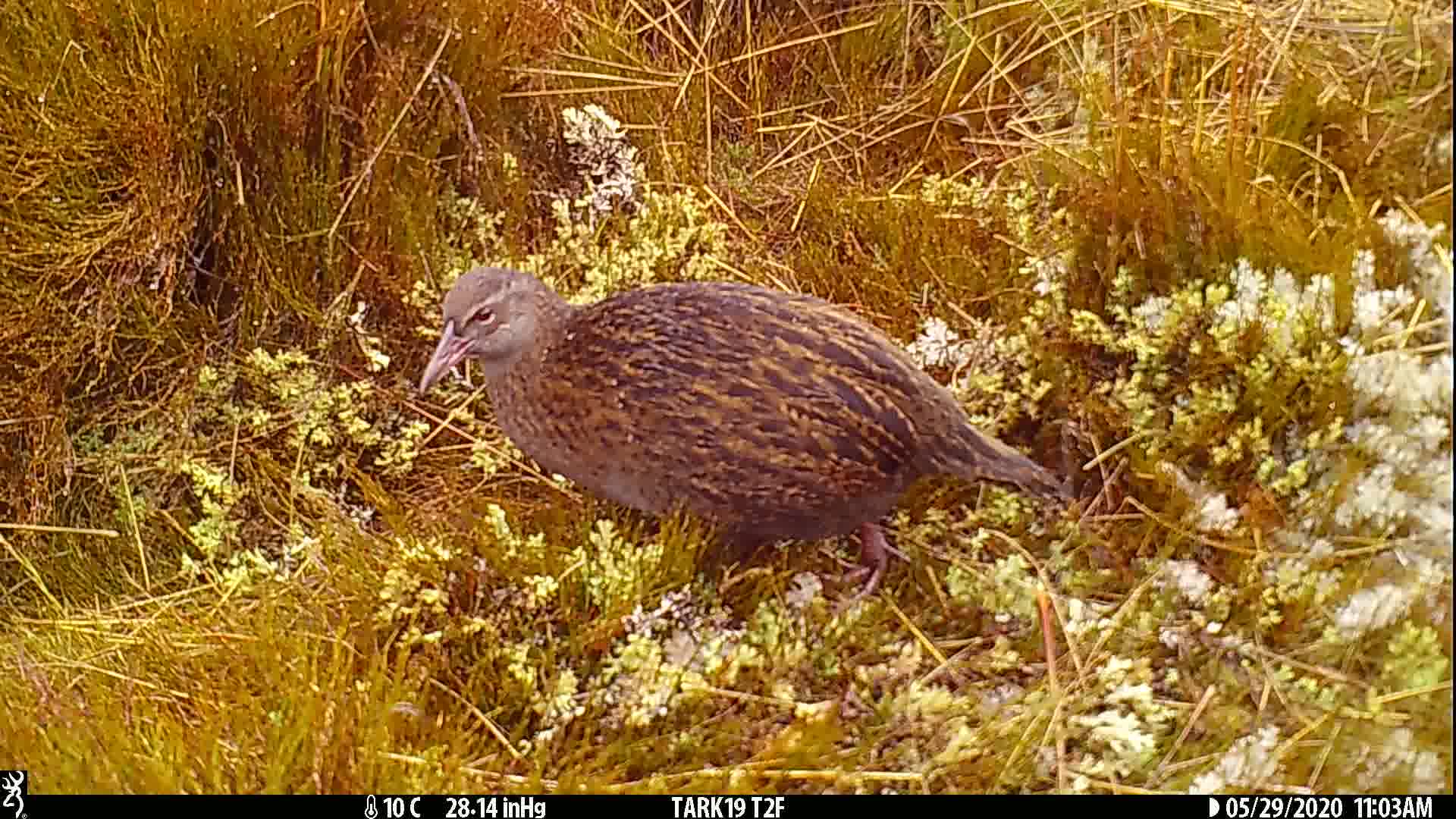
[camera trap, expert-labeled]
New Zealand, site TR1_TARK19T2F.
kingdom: Animalia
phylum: Chordata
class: Aves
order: Gruiformes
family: Rallidae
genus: Gallirallus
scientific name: Gallirallus australis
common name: weka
Weka (Gallirallus australis).